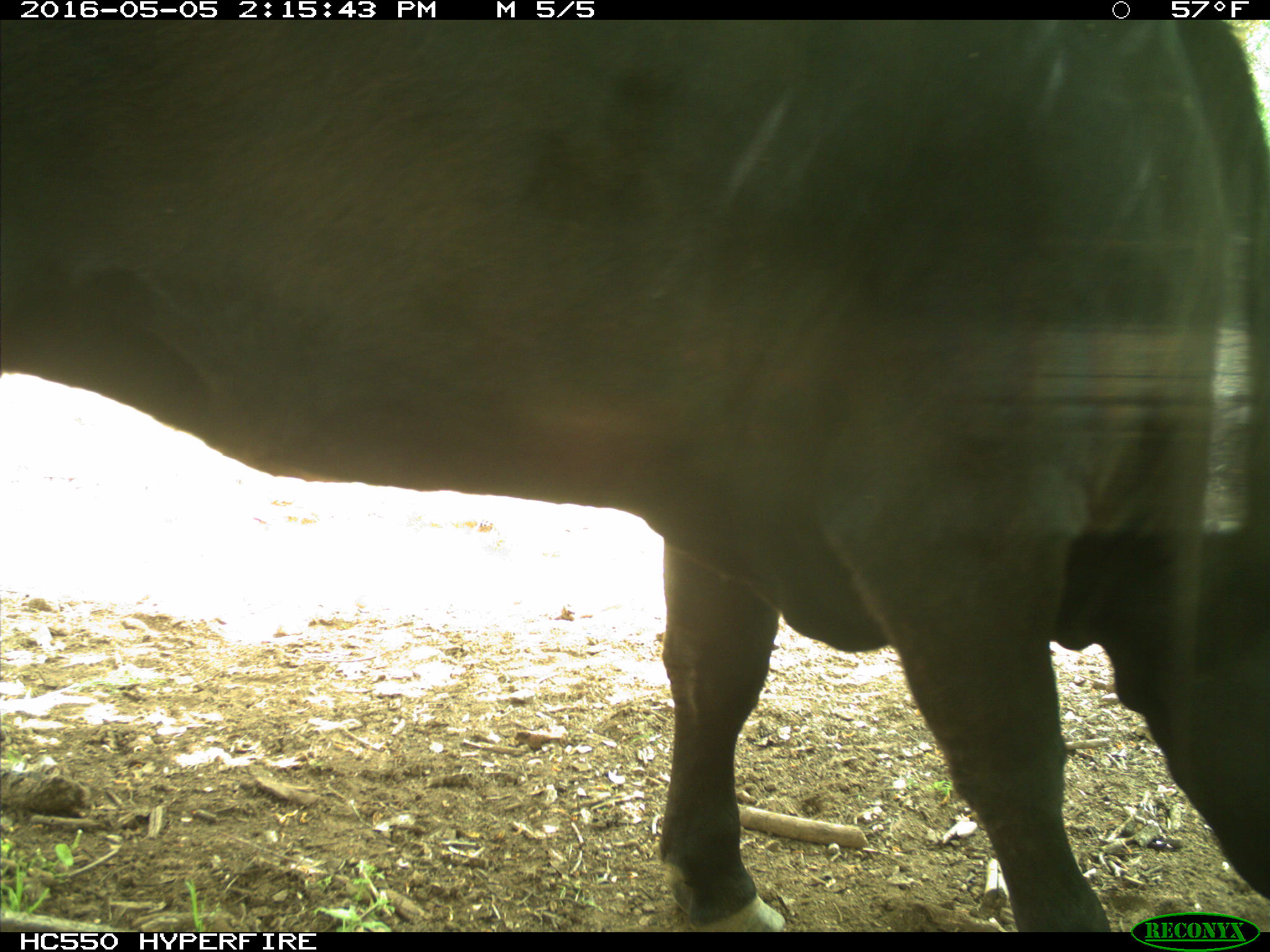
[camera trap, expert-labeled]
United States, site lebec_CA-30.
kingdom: Animalia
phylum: Chordata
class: Mammalia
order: Artiodactyla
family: Bovidae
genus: Bos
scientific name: Bos taurus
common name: domestic cow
Bos taurus (domestic cow).